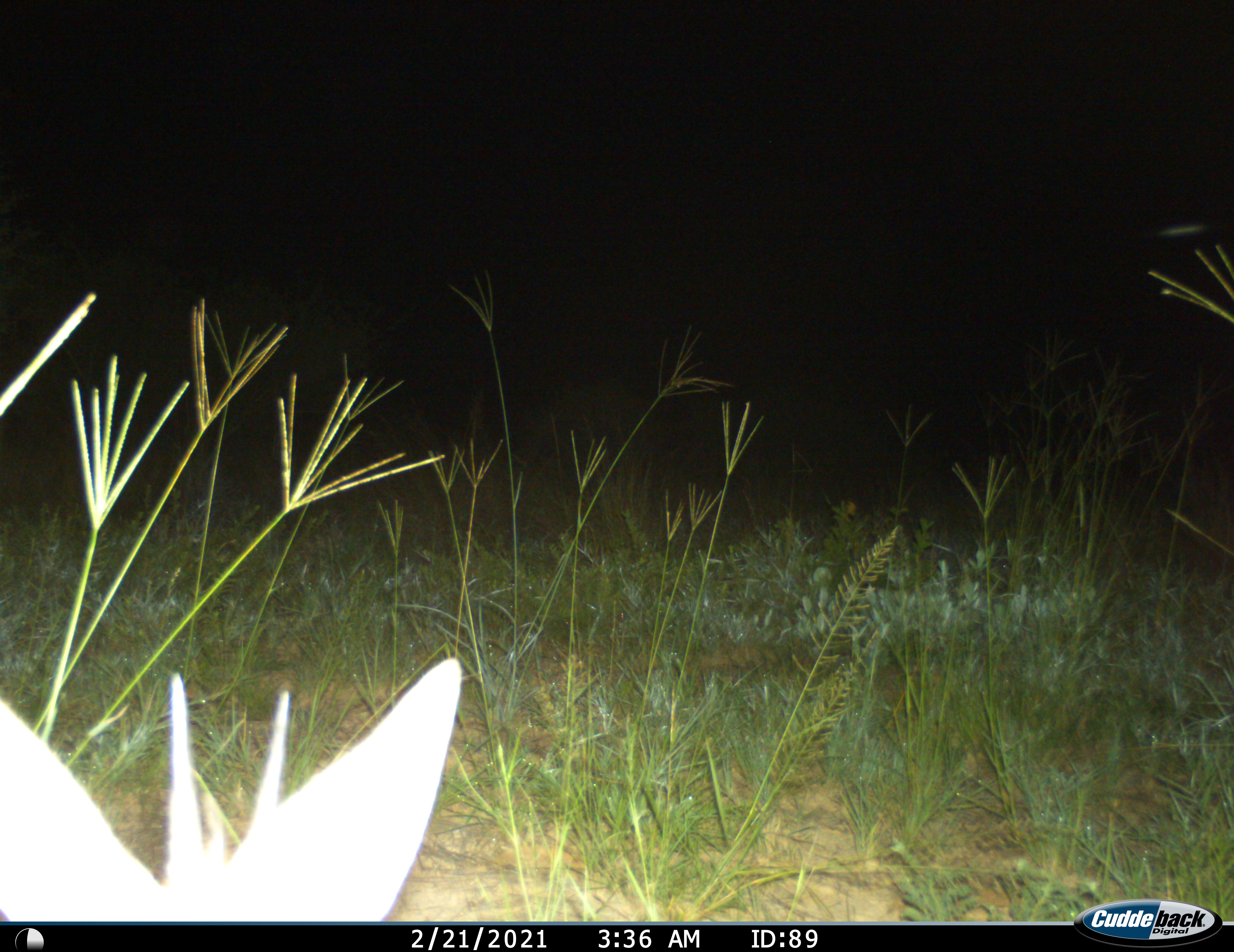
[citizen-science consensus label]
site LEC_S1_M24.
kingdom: Animalia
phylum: Chordata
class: Mammalia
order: Artiodactyla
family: Bovidae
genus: Sylvicapra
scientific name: Sylvicapra grimmia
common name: common duiker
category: duikercommongrey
Duikercommongrey (common duiker) (Sylvicapra grimmia), count 1. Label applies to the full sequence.